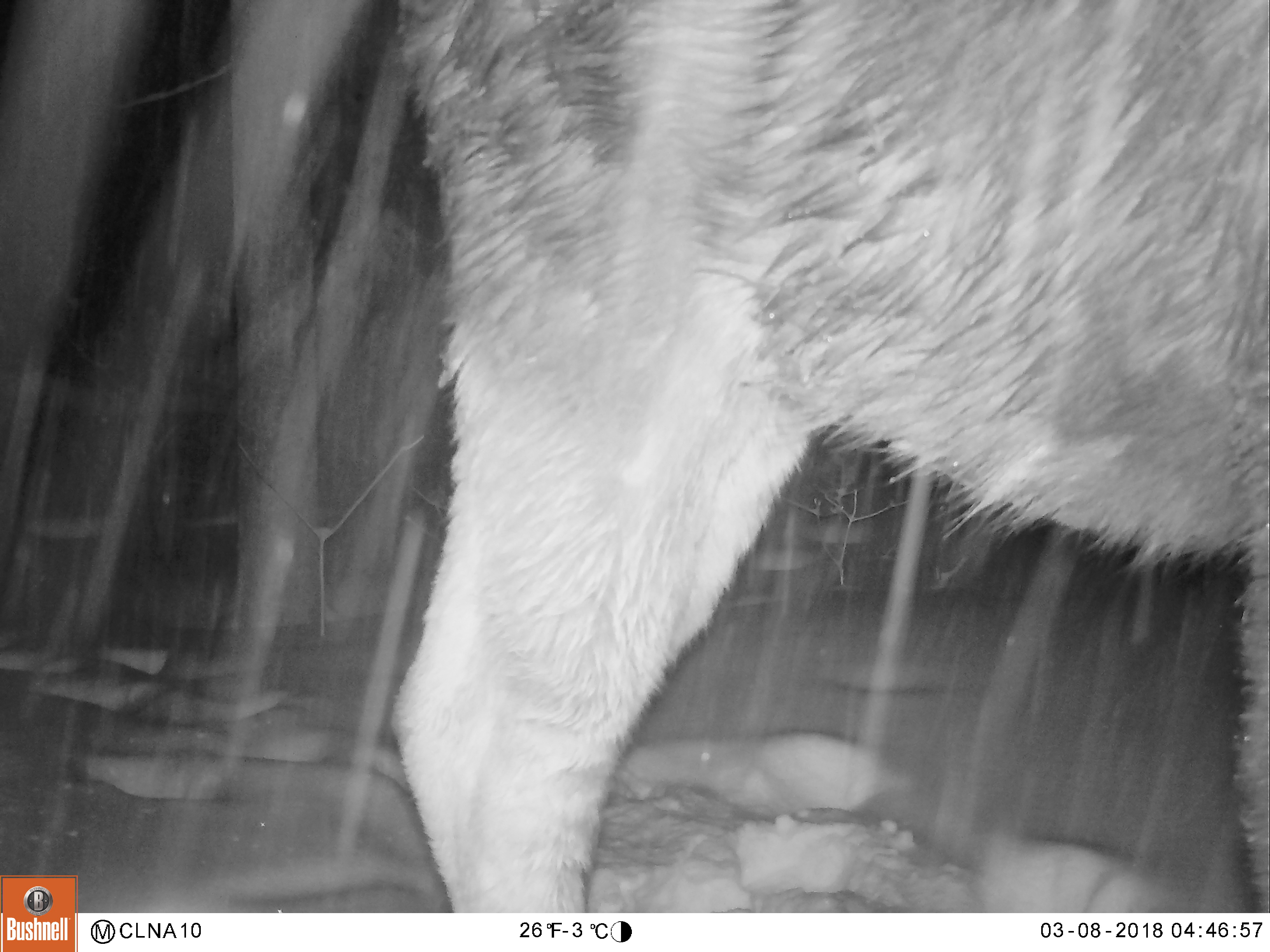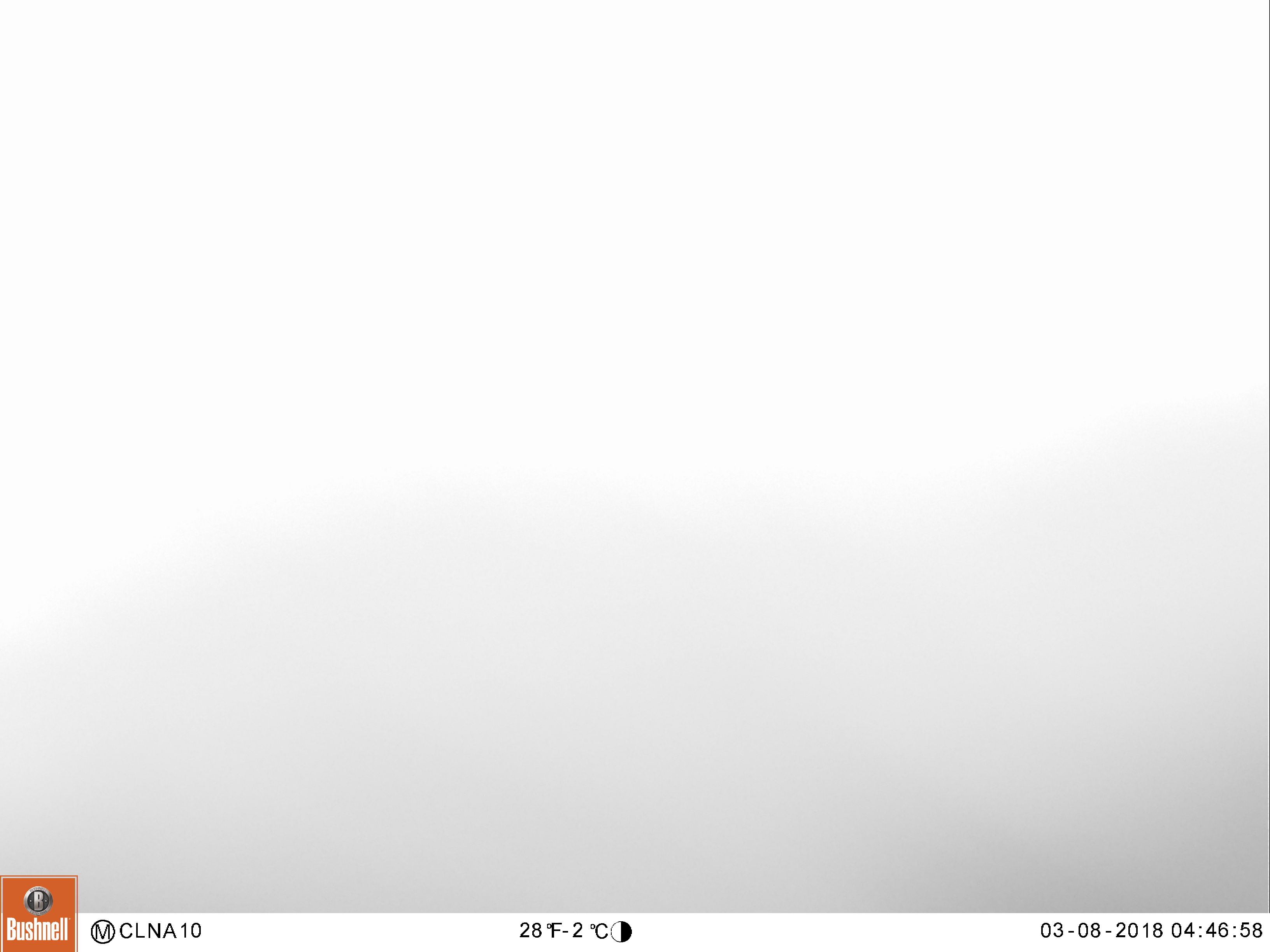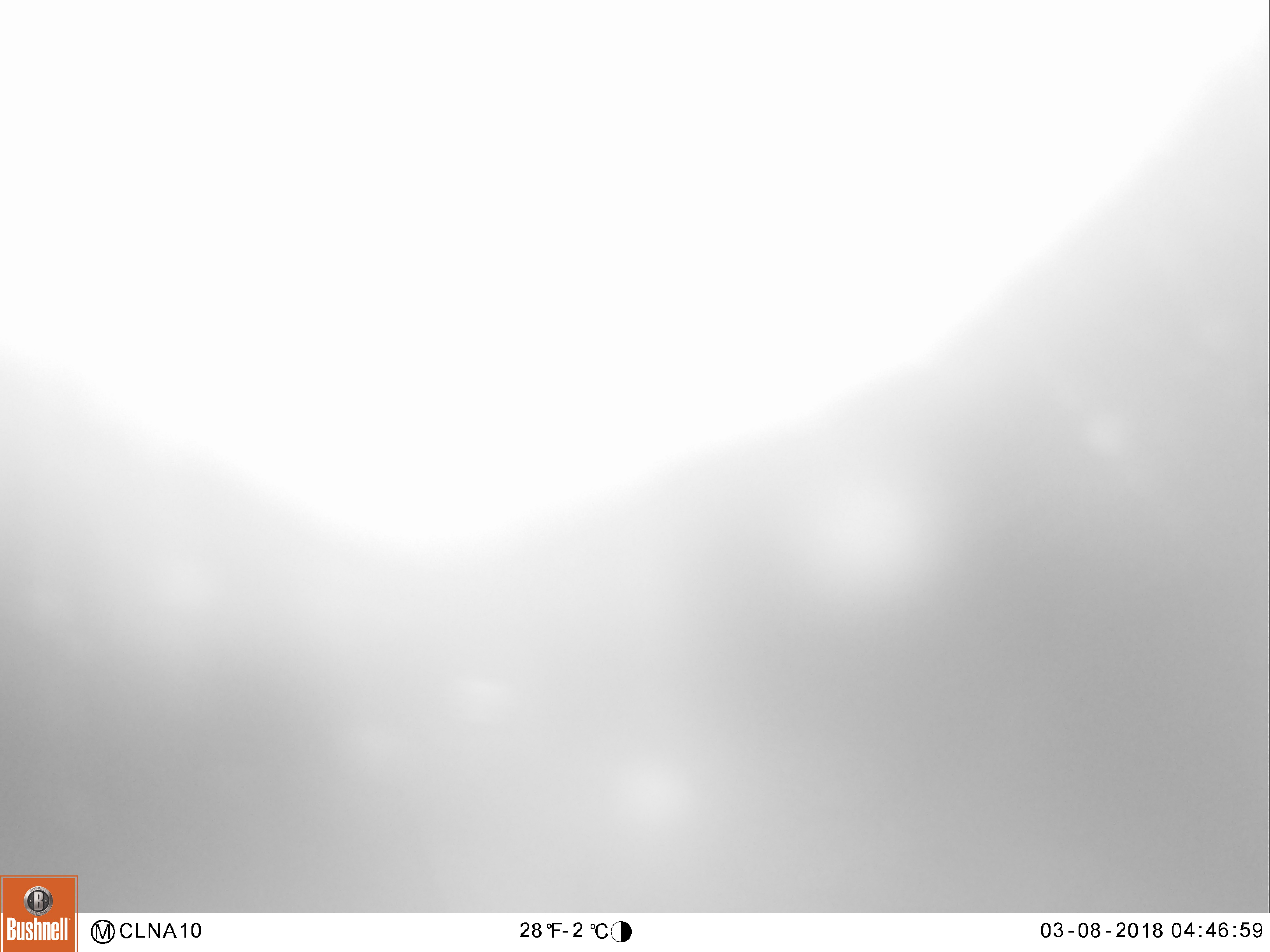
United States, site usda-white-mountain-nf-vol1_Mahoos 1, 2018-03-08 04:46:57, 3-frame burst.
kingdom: Animalia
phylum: Chordata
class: Mammalia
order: Artiodactyla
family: Cervidae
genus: Alces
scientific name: Alces alces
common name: moose